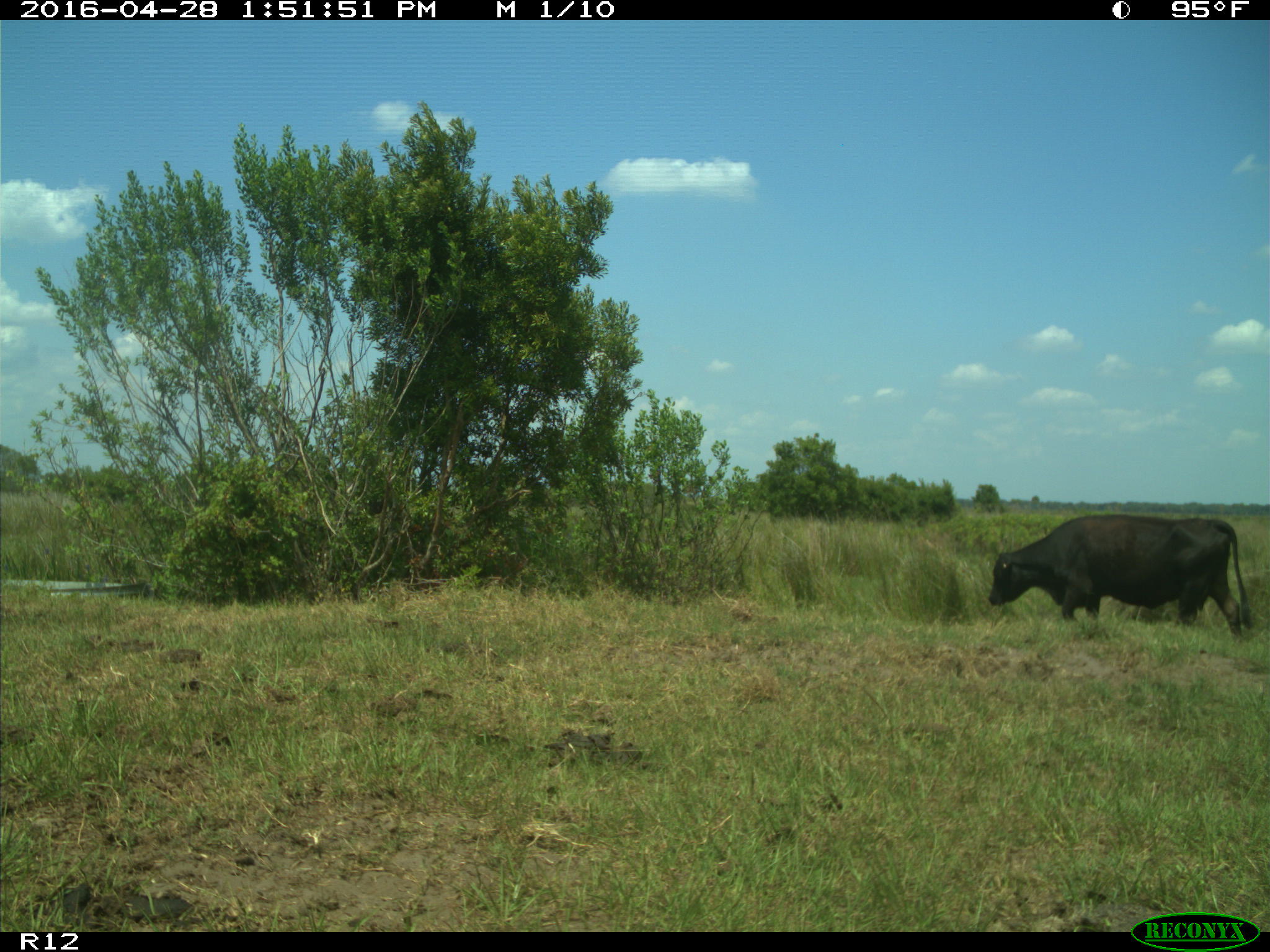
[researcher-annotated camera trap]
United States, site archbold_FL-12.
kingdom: Animalia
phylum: Chordata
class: Mammalia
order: Artiodactyla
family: Bovidae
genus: Bos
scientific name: Bos taurus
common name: domestic cow